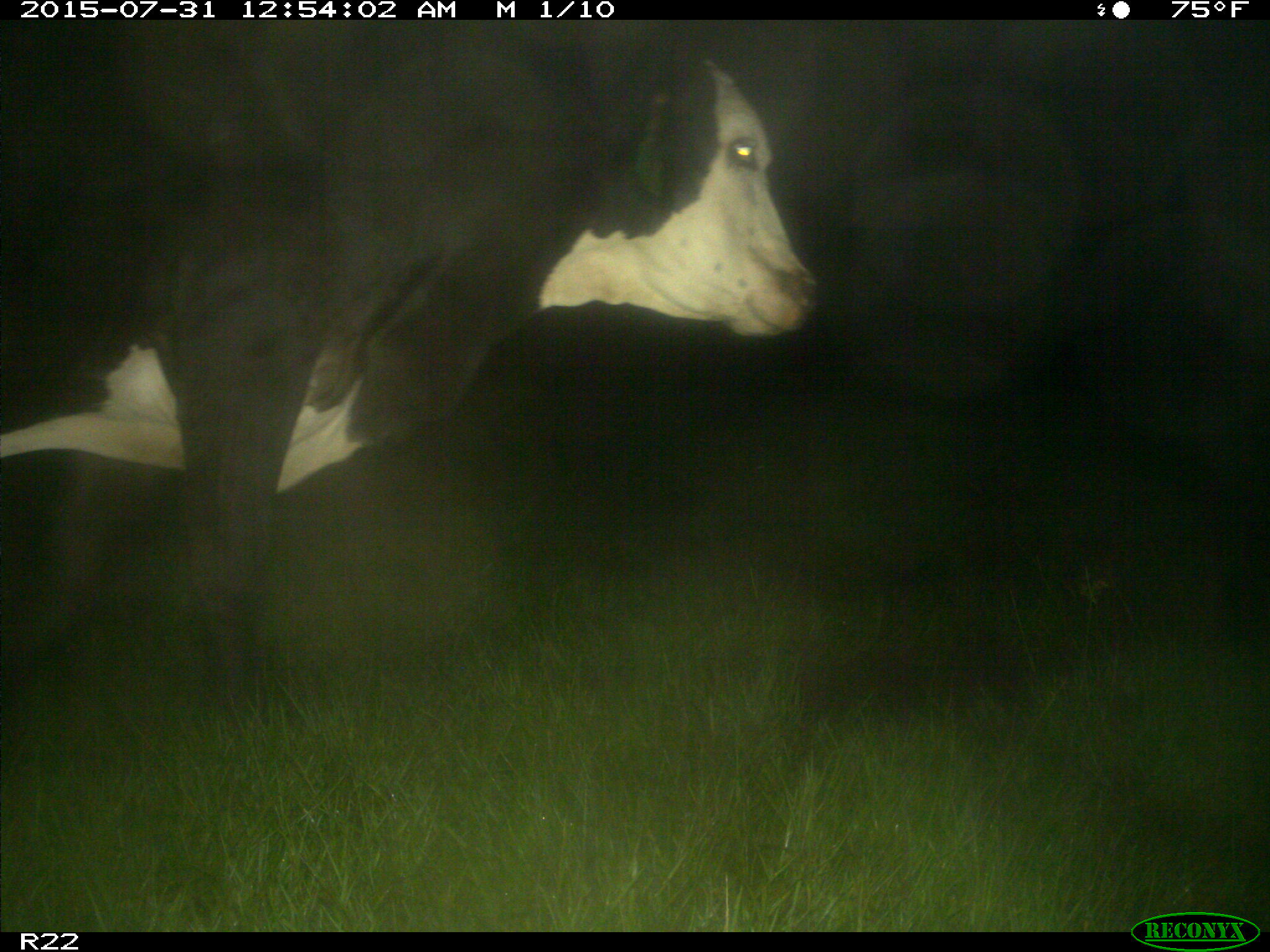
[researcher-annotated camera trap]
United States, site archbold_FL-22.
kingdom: Animalia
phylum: Chordata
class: Mammalia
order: Artiodactyla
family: Bovidae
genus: Bos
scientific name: Bos taurus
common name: domestic cow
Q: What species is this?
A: Bos taurus (domestic cow).